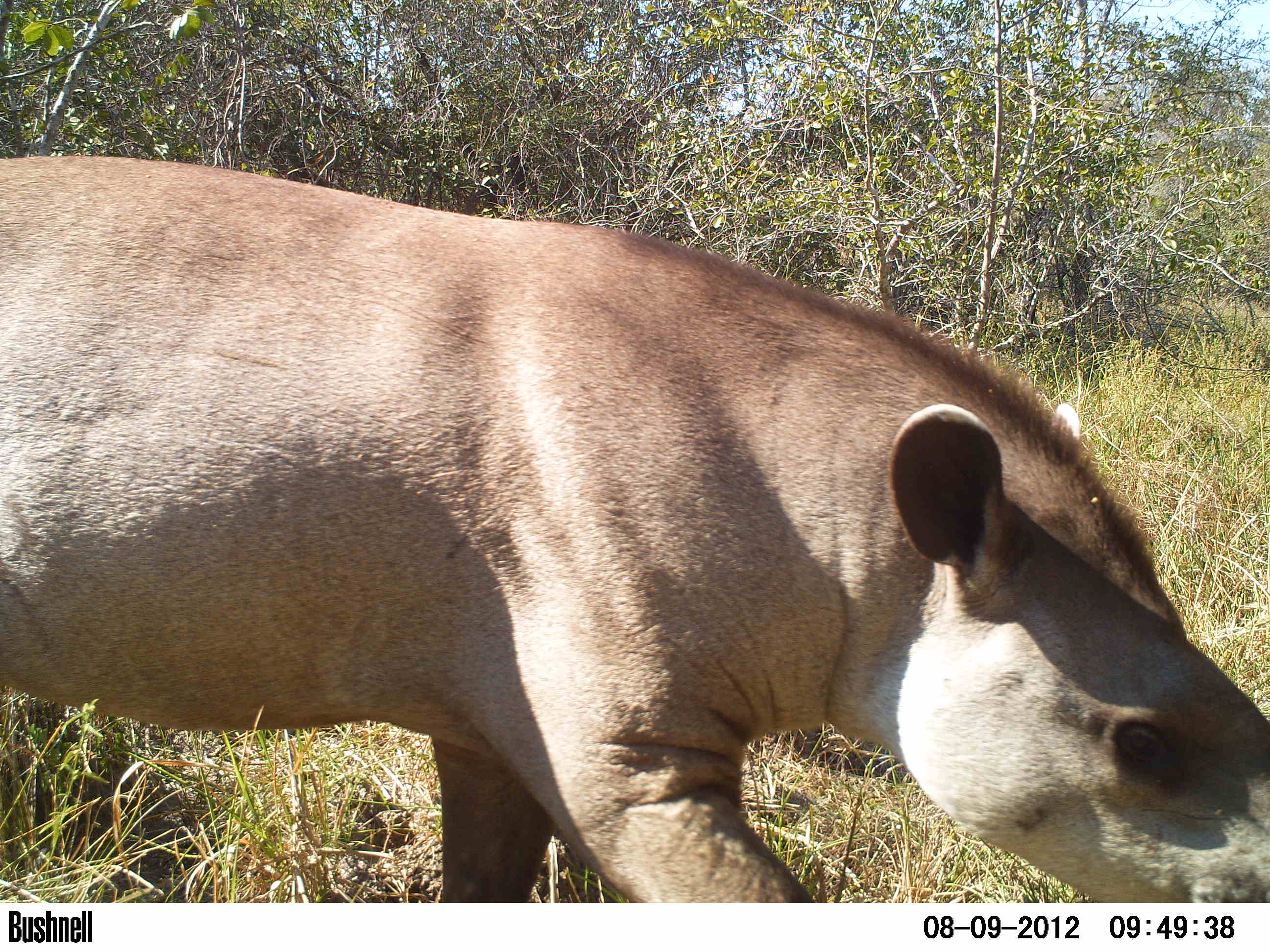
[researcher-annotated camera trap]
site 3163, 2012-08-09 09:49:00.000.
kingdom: Animalia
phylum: Chordata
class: Mammalia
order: Perissodactyla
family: Tapiridae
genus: Tapirus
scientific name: Tapirus terrestris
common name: south american tapir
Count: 1.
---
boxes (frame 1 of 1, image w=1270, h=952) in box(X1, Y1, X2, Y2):
tapirus terrestris: box(0, 153, 1266, 898)